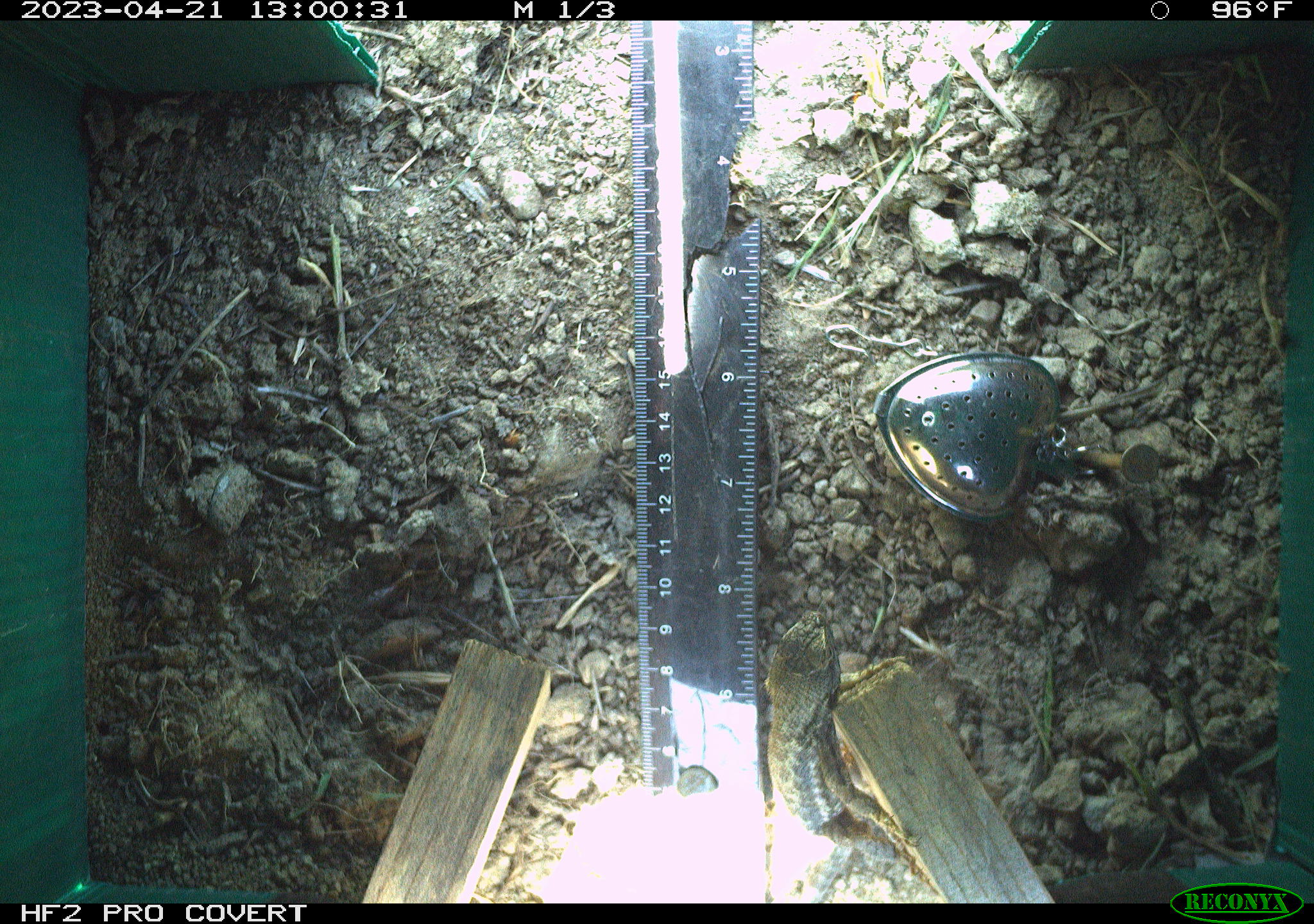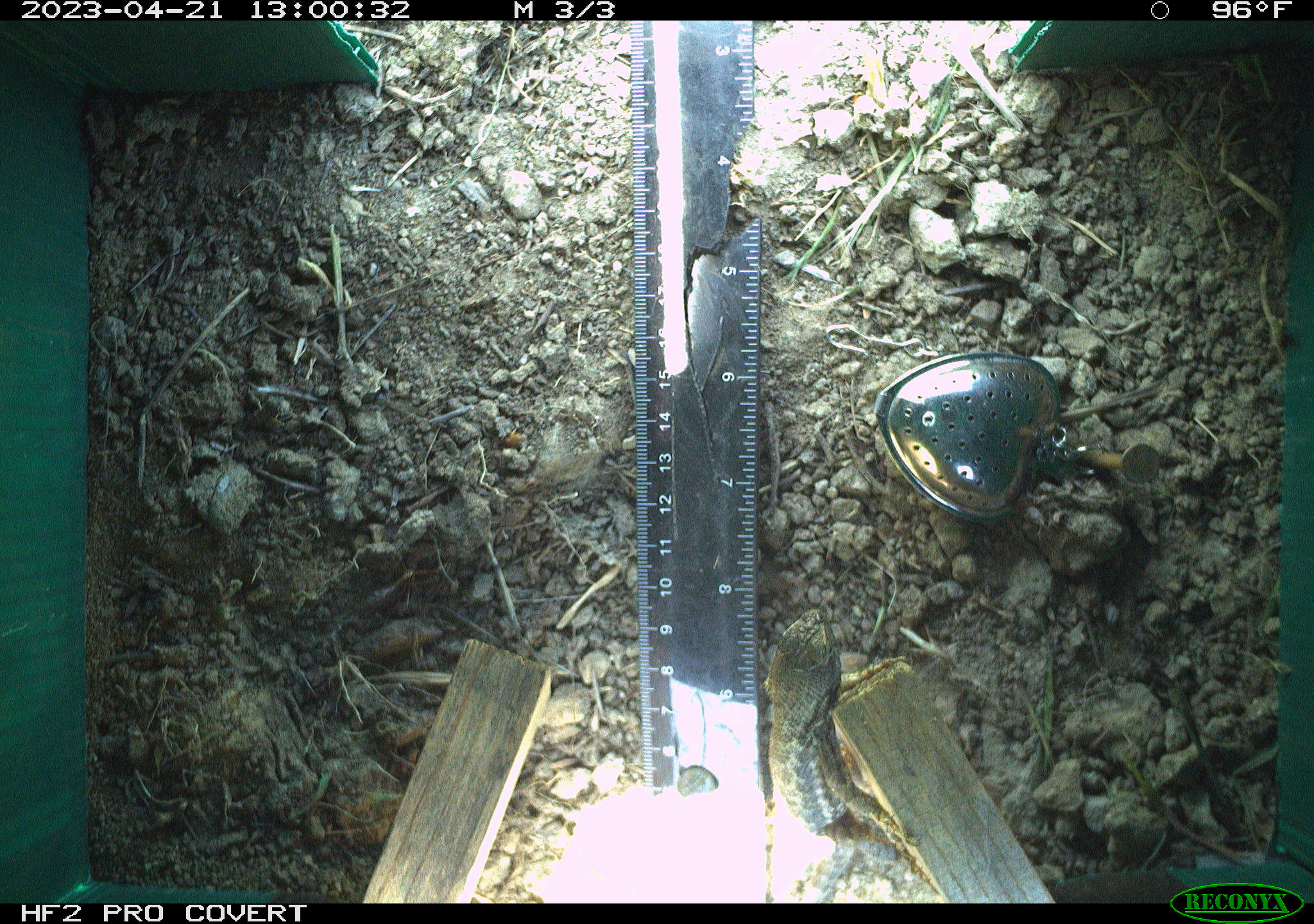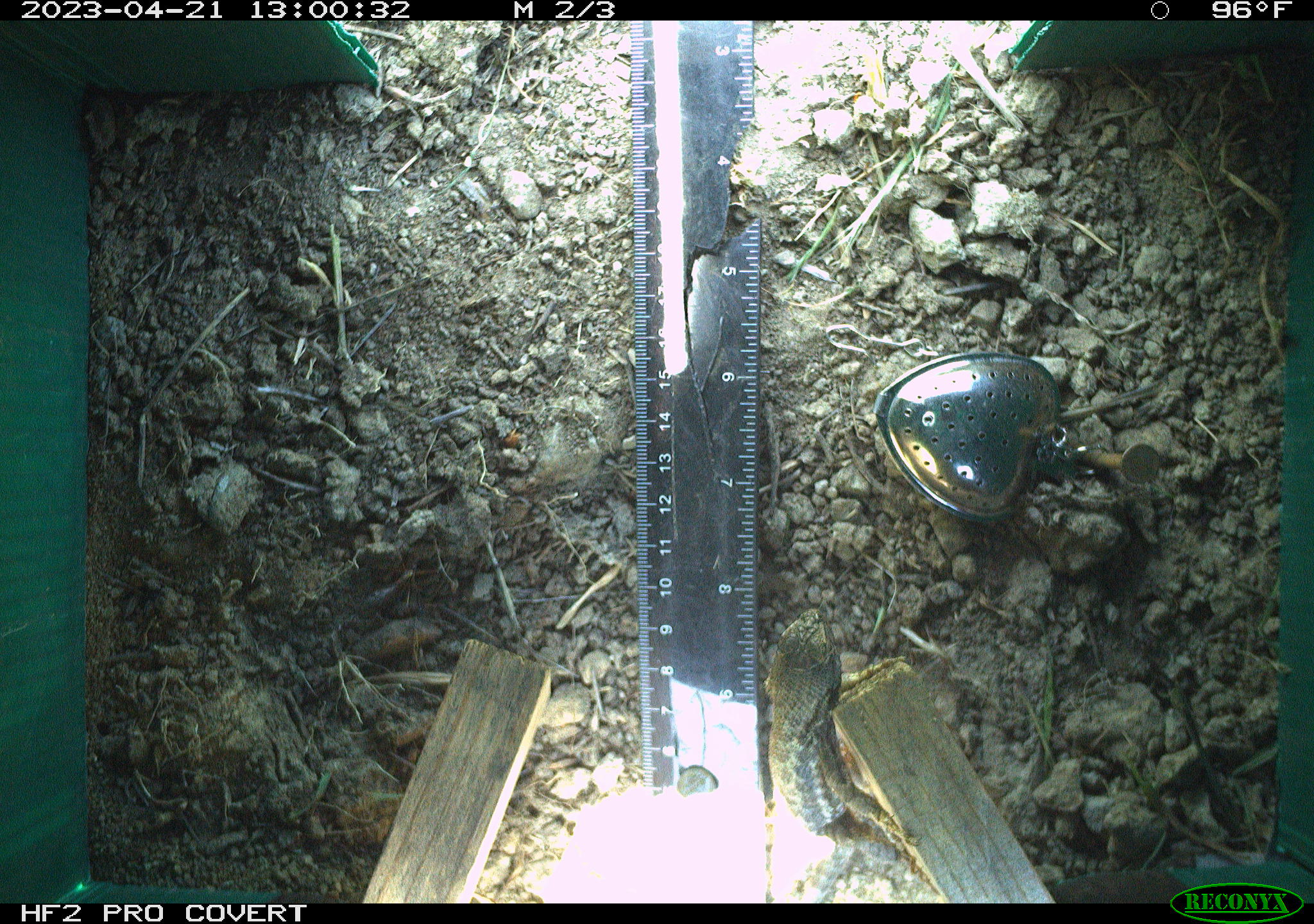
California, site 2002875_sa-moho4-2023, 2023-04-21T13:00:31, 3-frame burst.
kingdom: Animalia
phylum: Chordata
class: Reptilia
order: Squamata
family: Phrynosomatidae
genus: Sceloporus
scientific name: Sceloporus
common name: spiny lizards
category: sceloporus species